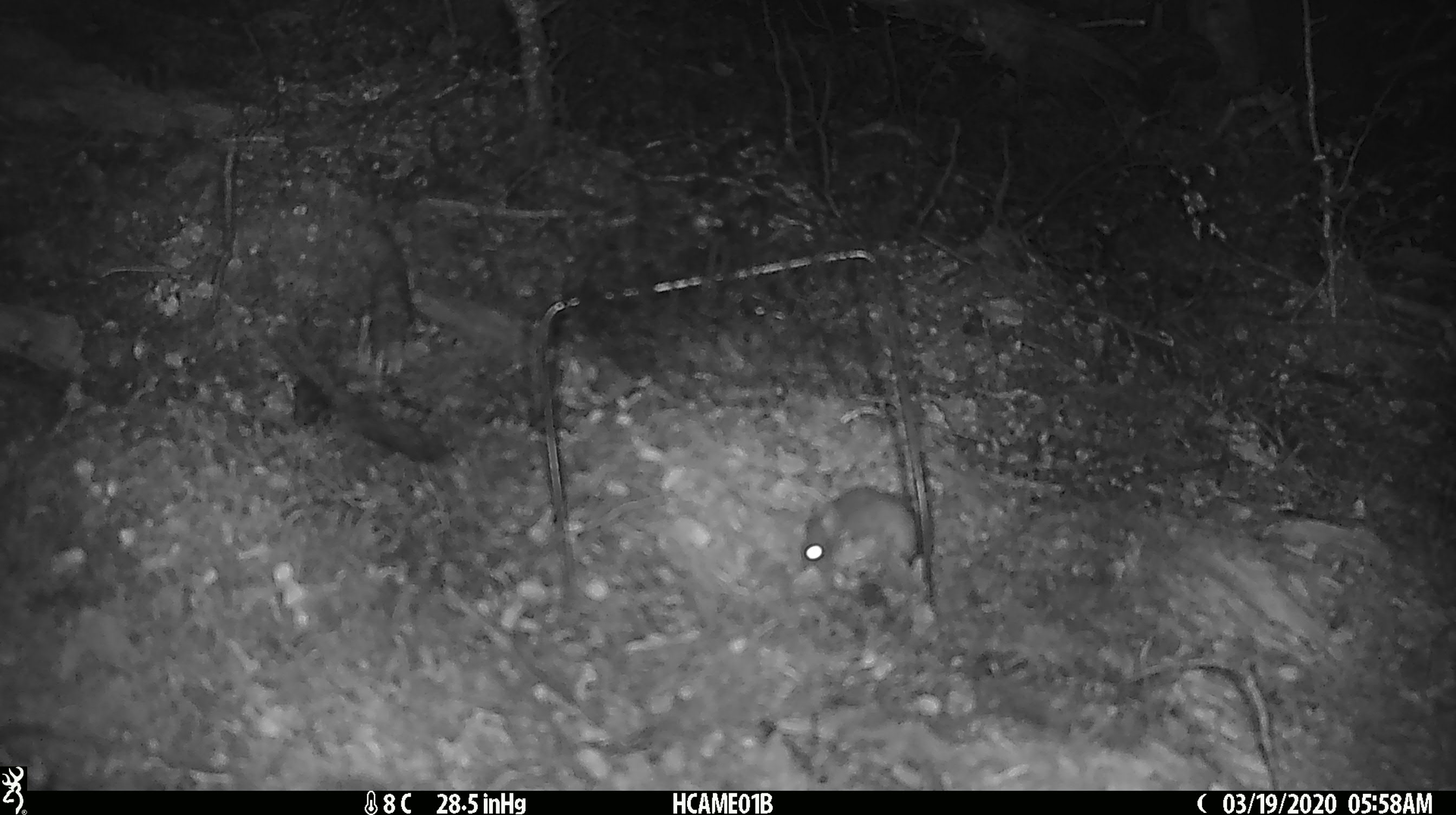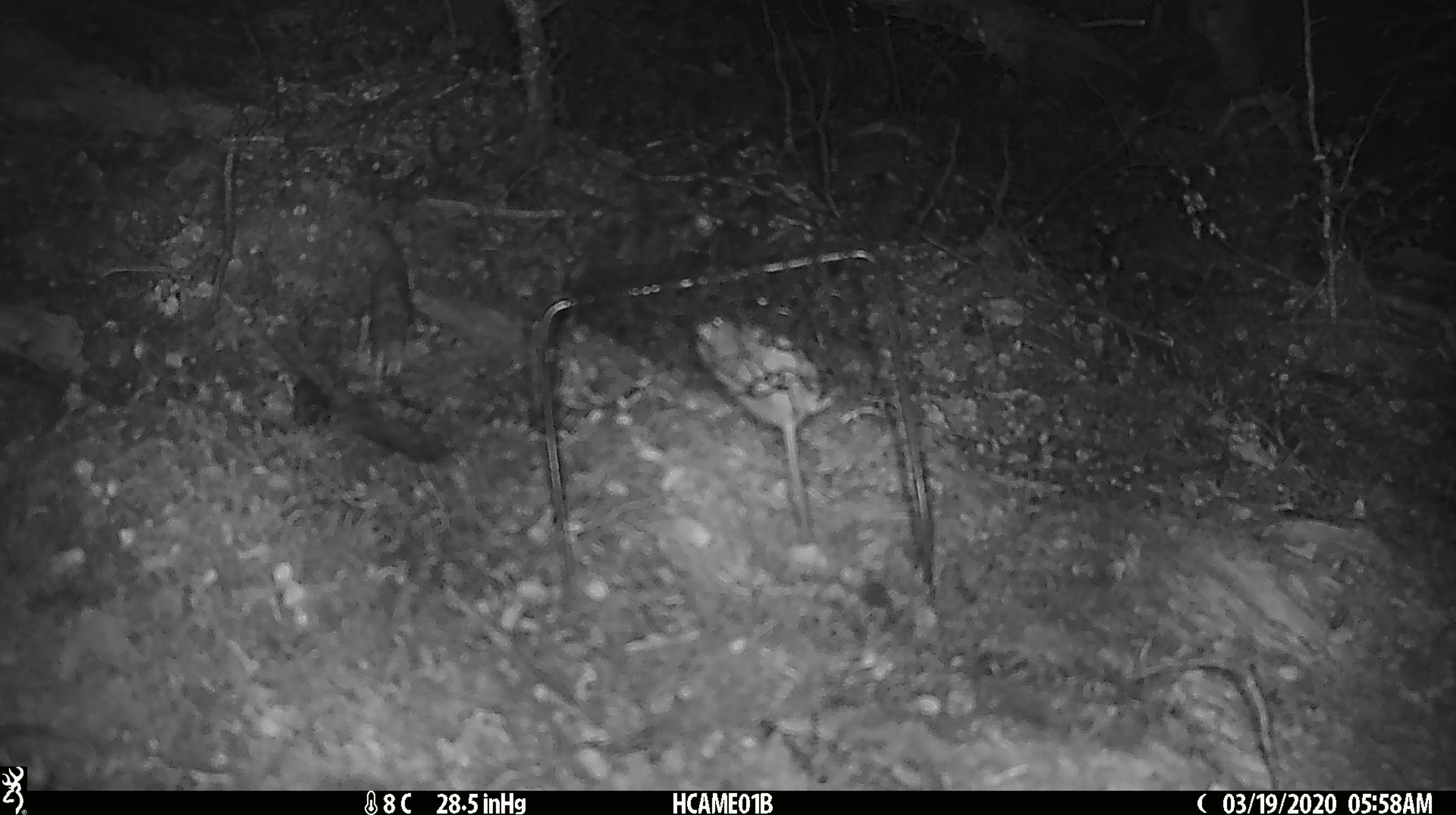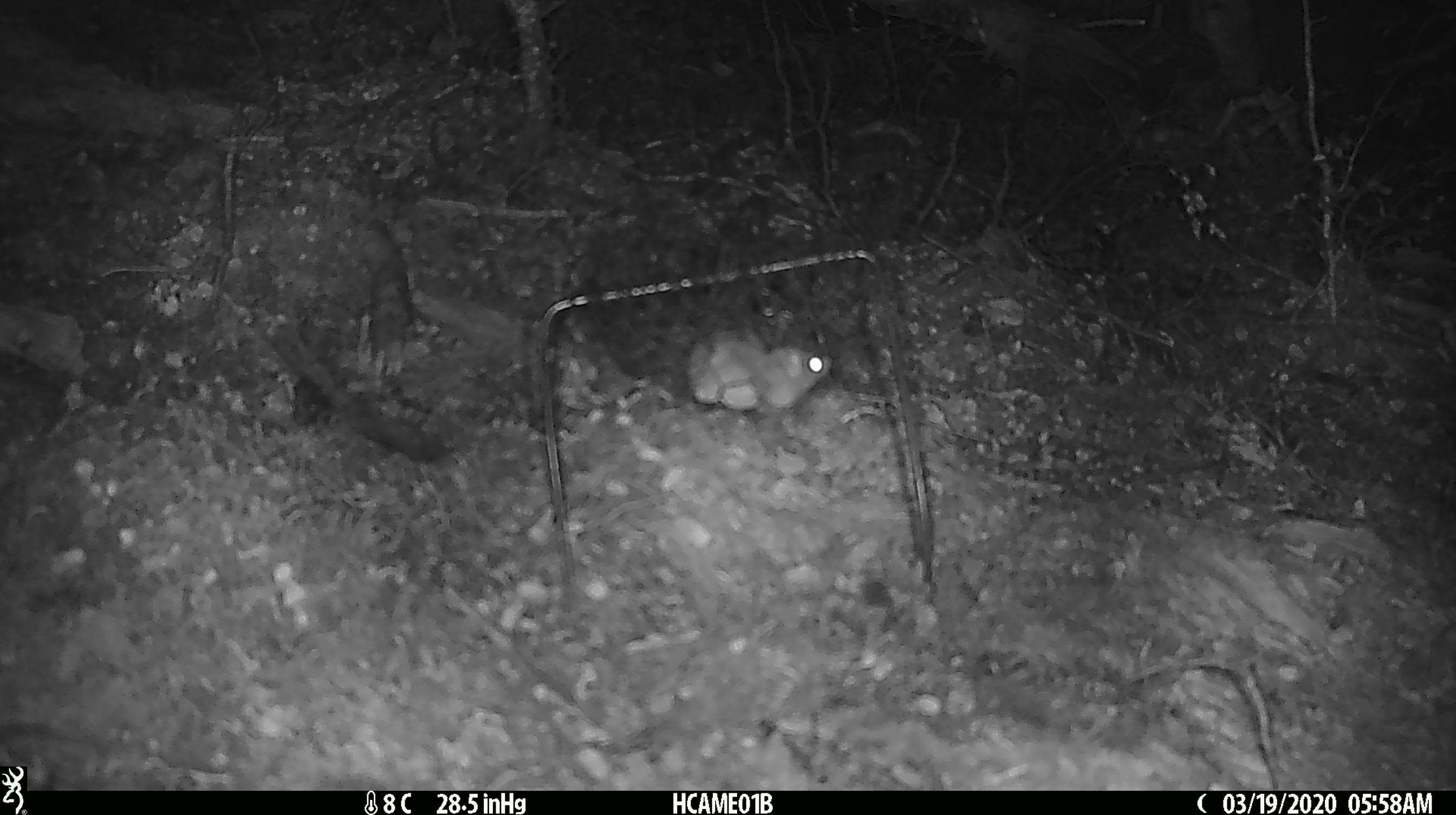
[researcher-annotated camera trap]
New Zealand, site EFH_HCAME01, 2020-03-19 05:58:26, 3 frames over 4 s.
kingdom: Animalia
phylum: Chordata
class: Mammalia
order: Rodentia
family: Muridae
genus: Mus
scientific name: Mus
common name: mouse